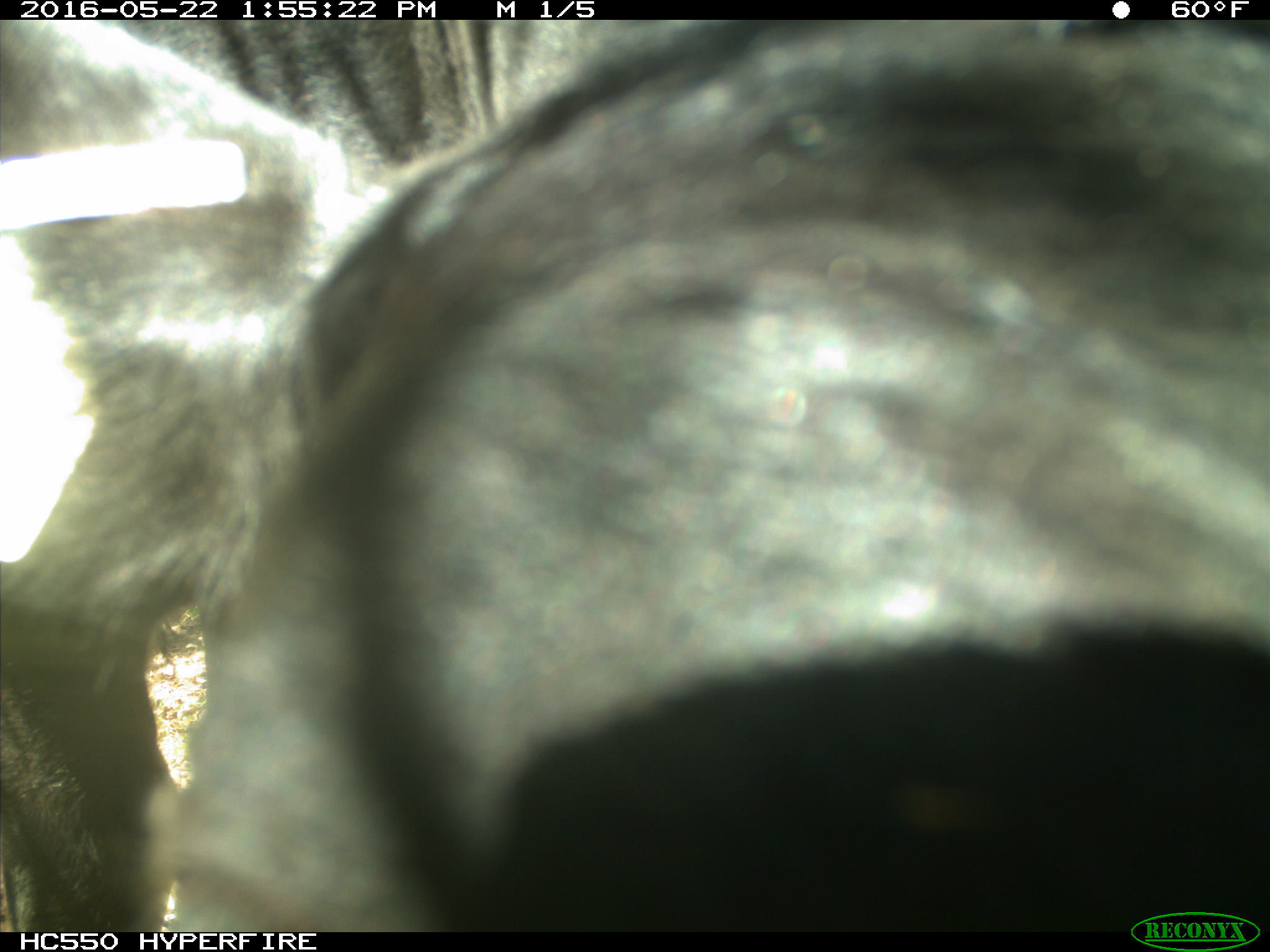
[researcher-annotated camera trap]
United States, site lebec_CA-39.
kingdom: Animalia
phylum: Chordata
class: Mammalia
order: Artiodactyla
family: Bovidae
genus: Bos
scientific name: Bos taurus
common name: domestic cow